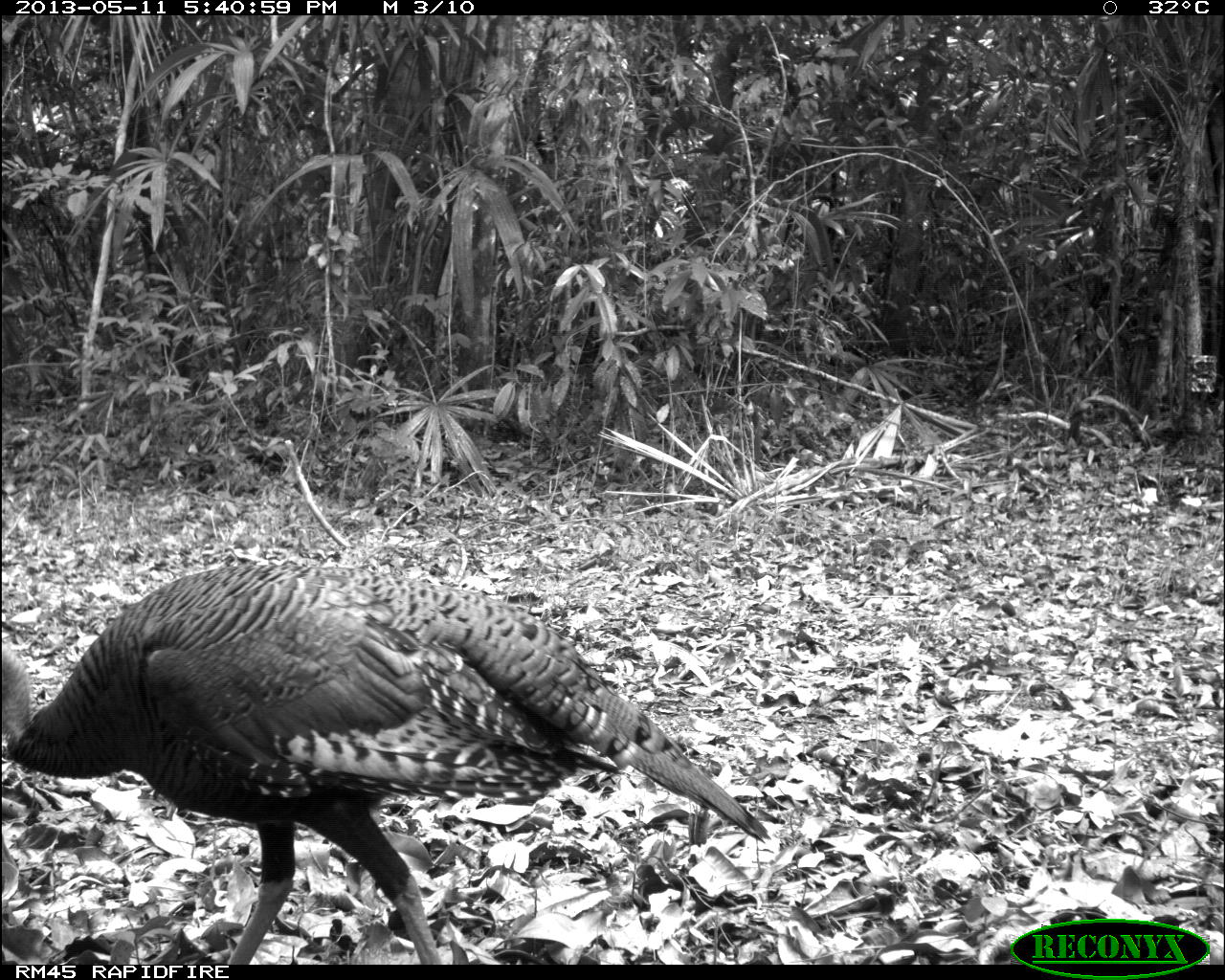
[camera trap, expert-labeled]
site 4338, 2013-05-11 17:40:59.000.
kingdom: Animalia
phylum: Chordata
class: Aves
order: Galliformes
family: Phasianidae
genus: Meleagris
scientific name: Meleagris ocellata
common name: ocellated turkey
Meleagris ocellata (ocellated turkey), count 1, sex female.